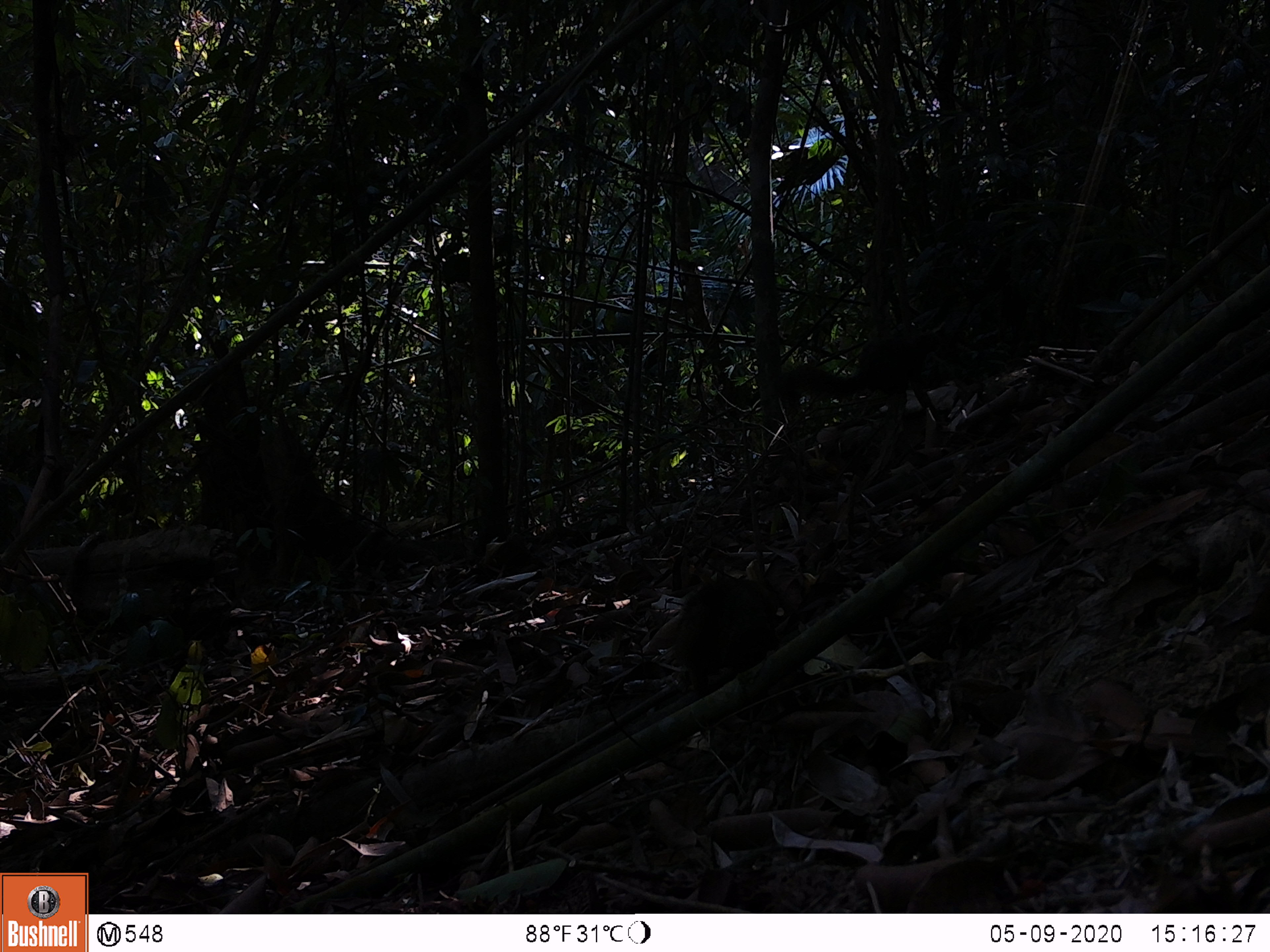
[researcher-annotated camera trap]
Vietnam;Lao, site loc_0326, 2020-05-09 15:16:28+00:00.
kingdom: Animalia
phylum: Chordata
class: Mammalia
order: Rodentia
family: Sciuridae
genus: Callosciurus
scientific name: Callosciurus erythraeus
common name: pallas's squirrel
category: pallass squirrel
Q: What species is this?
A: Pallass squirrel (pallas's squirrel) (Callosciurus erythraeus).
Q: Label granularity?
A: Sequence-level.